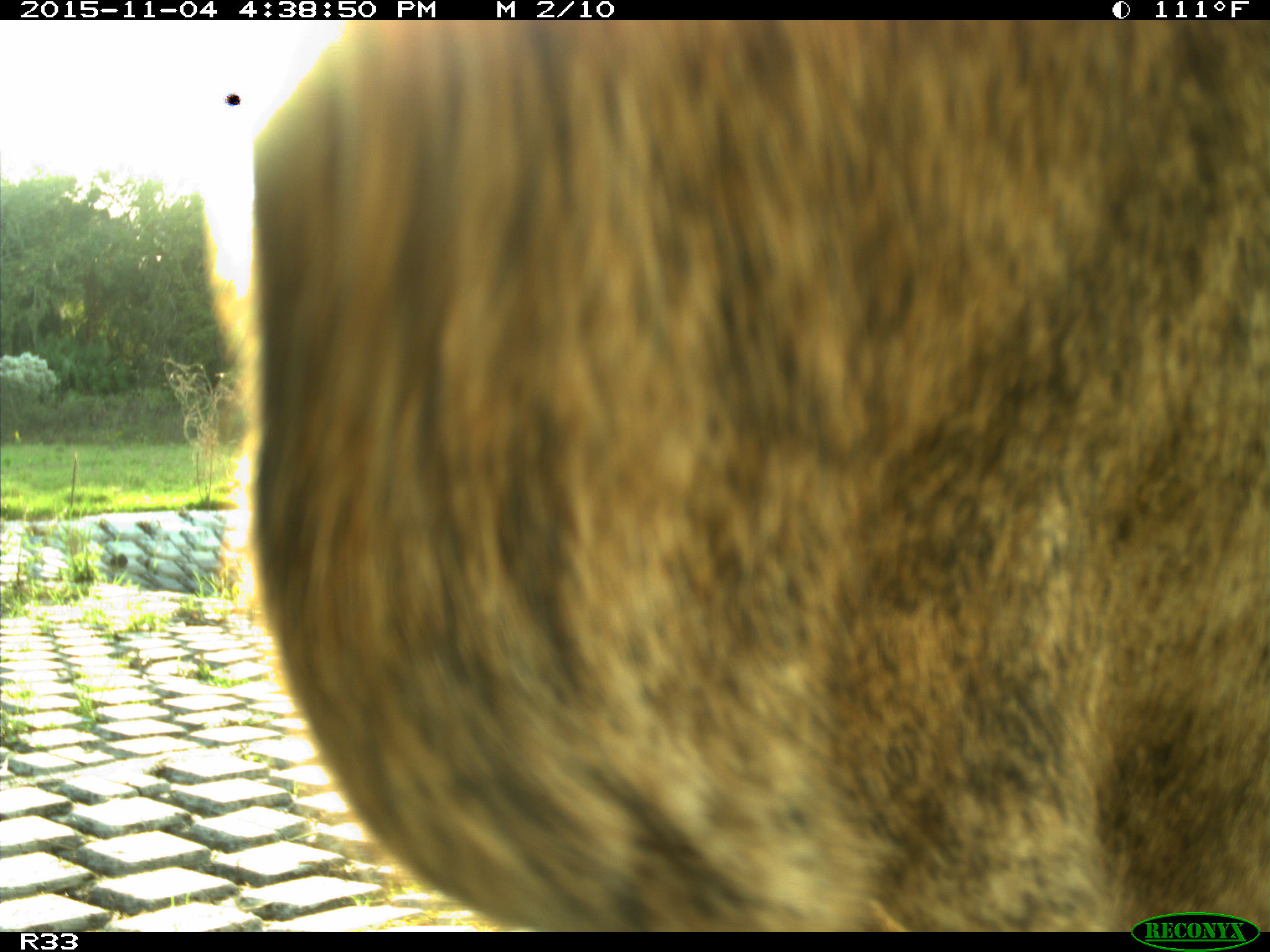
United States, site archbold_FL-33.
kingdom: Animalia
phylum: Chordata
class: Mammalia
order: Artiodactyla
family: Bovidae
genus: Bos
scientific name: Bos taurus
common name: domestic cow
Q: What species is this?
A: Bos taurus (domestic cow).